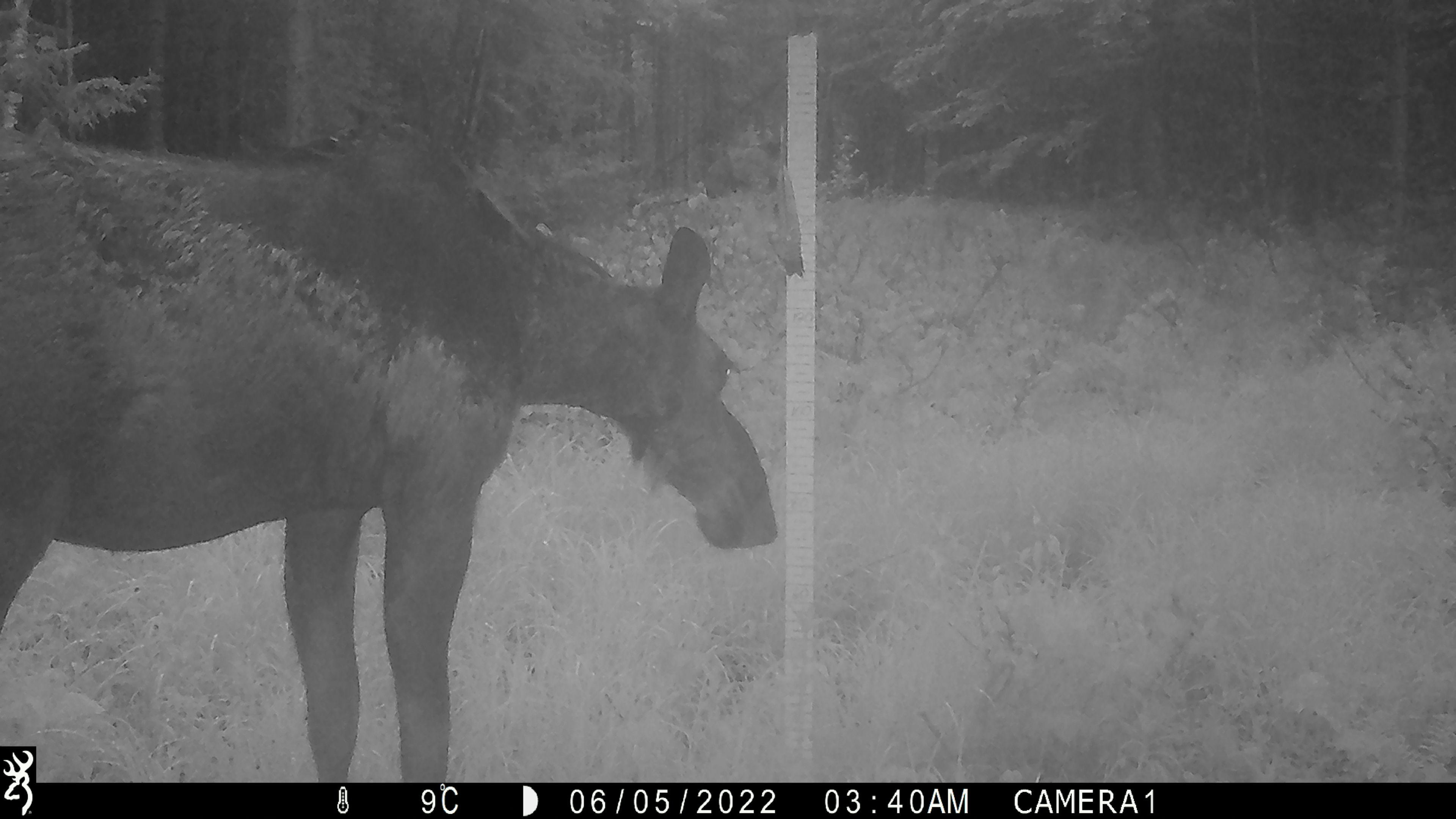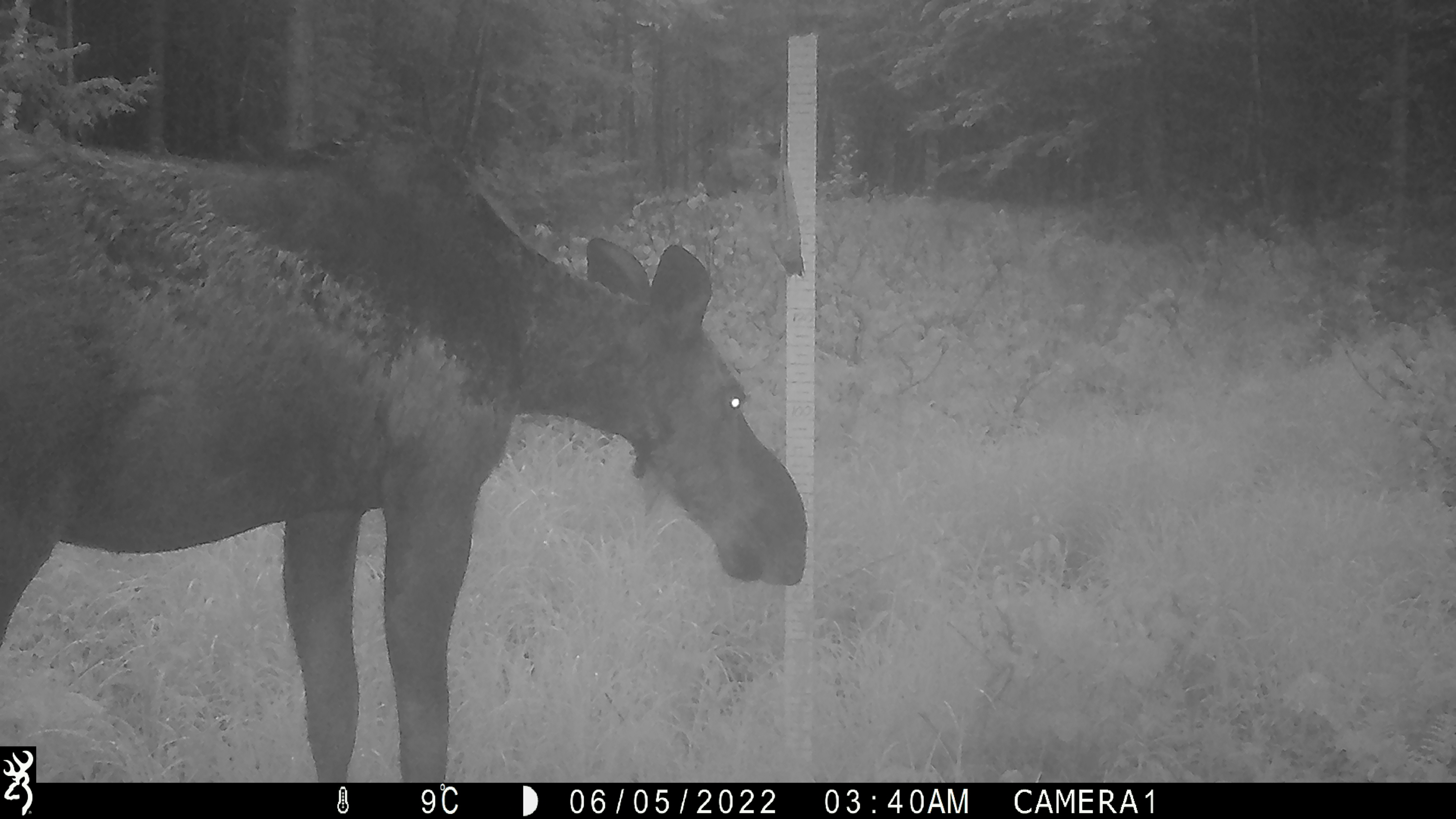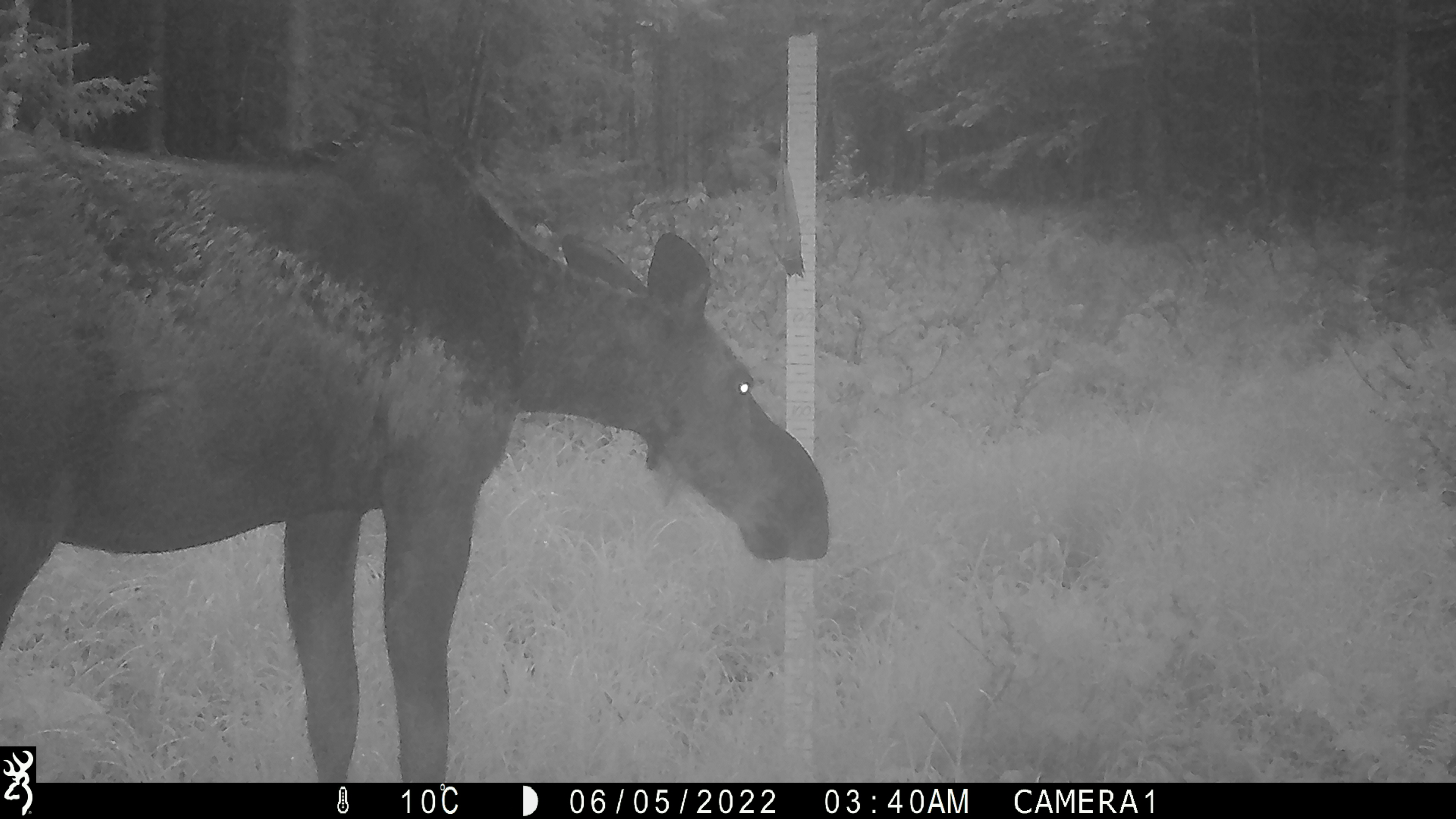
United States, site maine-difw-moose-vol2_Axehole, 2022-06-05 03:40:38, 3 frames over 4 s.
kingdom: Animalia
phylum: Chordata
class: Mammalia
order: Artiodactyla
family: Cervidae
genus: Alces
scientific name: Alces alces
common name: moose